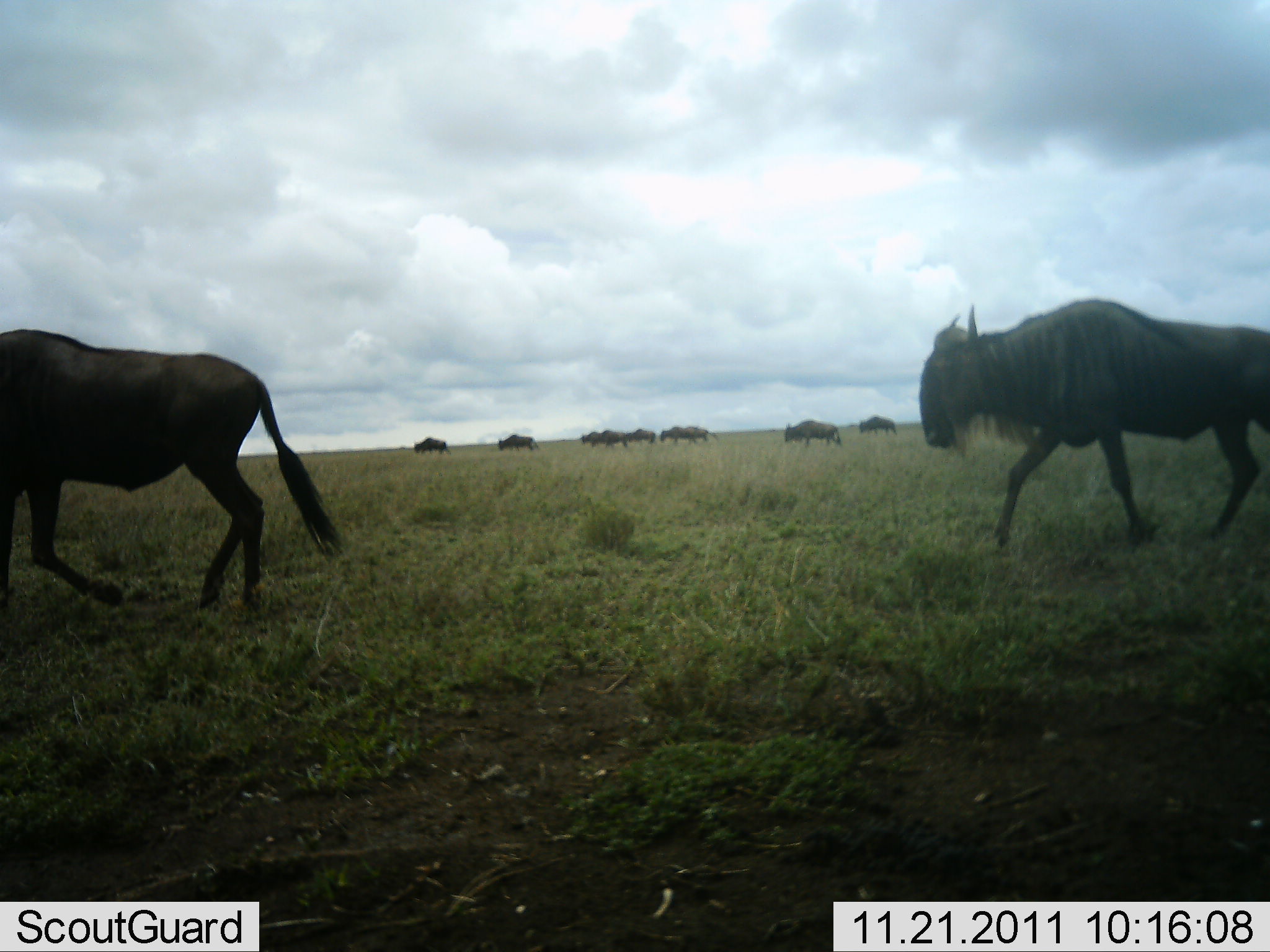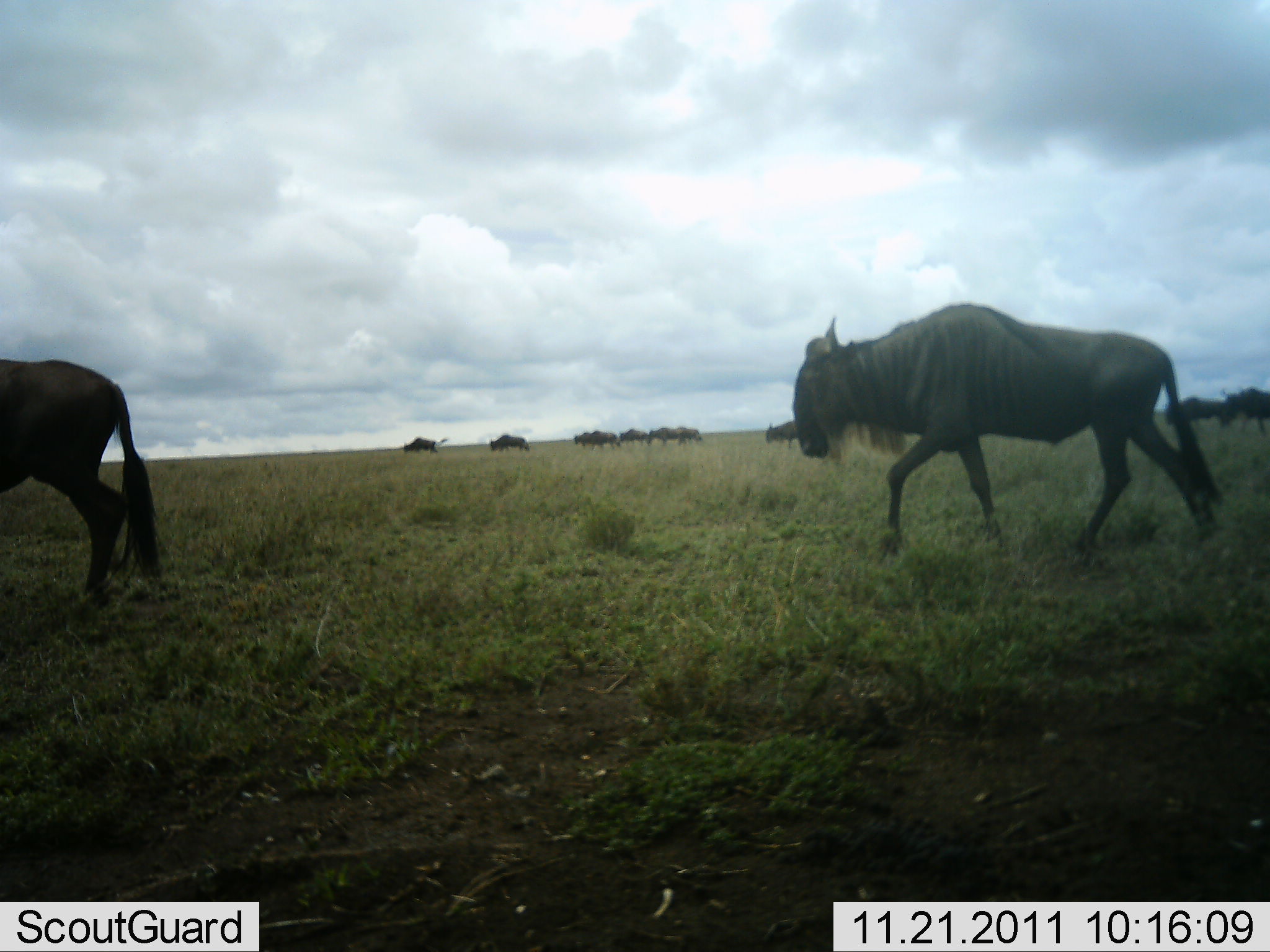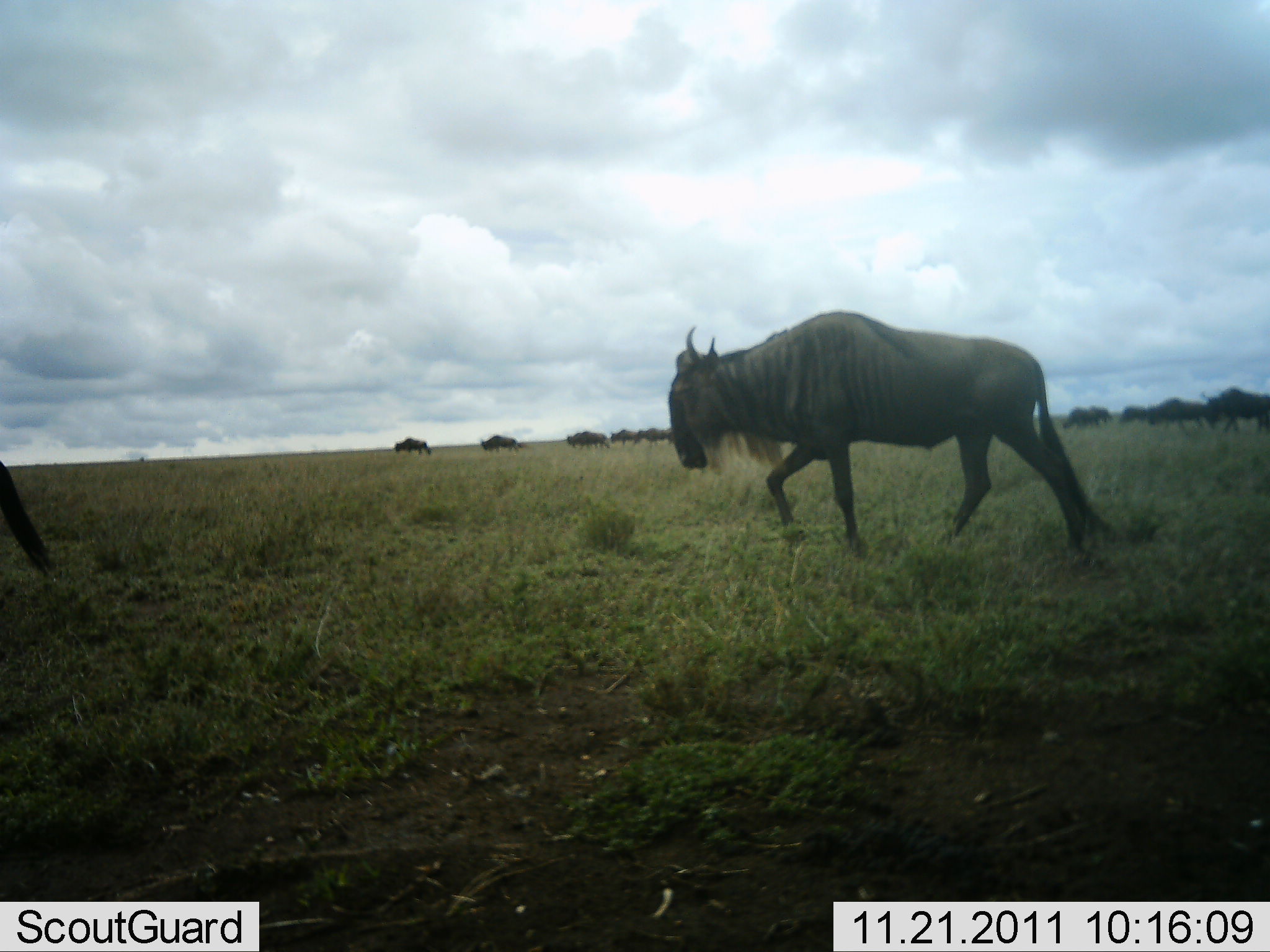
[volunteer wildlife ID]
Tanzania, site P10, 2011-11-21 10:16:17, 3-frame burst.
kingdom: Animalia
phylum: Chordata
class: Mammalia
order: Artiodactyla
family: Bovidae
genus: Connochaetes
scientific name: Connochaetes taurinus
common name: blue wildebeest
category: wildebeest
Wildebeest (blue wildebeest) (Connochaetes taurinus), count 11-50. Behavior (volunteer vote fractions): standing 0%, resting 0%, moving 100%, interacting 0%. Young present (vote fraction): 0%. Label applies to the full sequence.